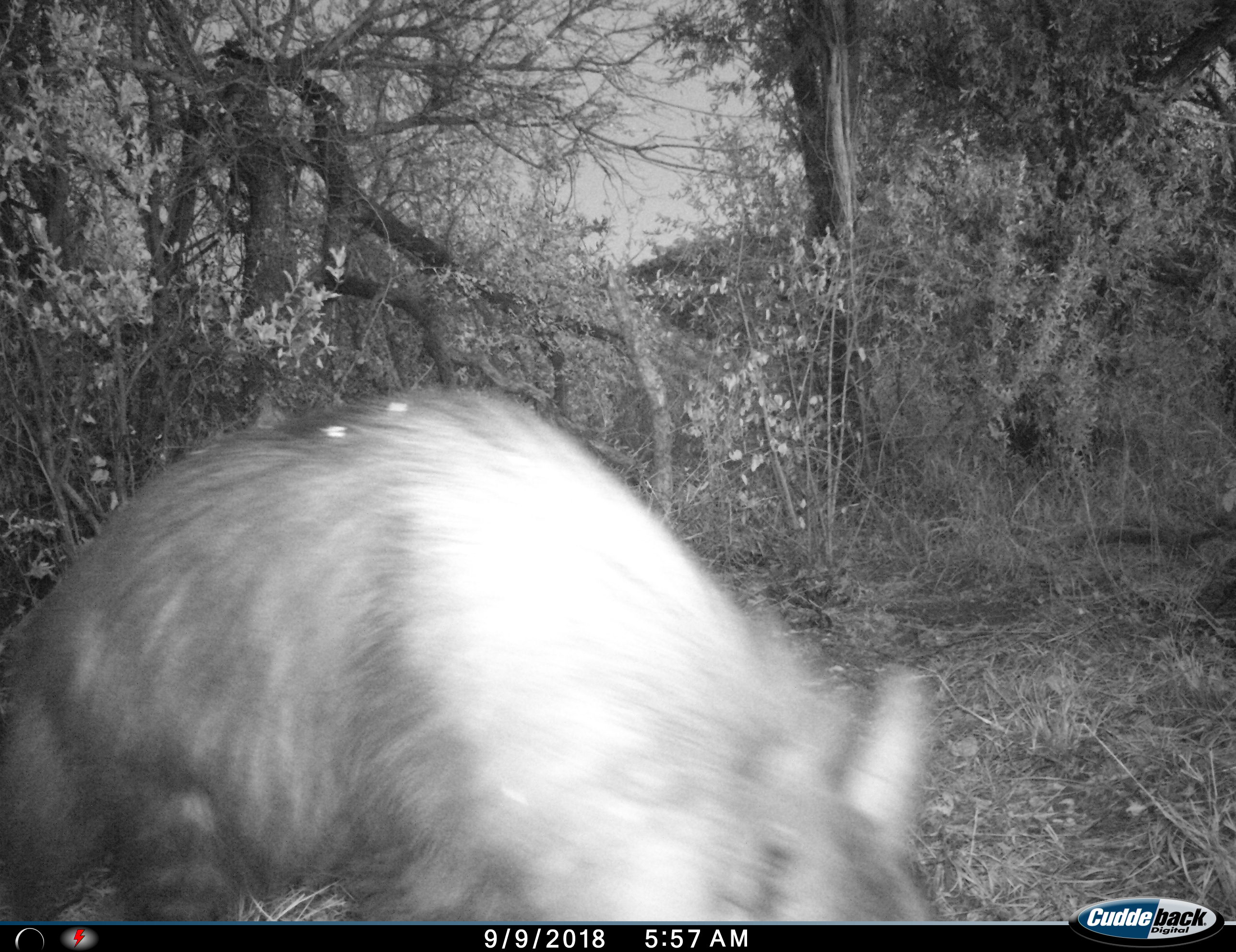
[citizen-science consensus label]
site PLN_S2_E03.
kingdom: Animalia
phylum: Chordata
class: Mammalia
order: Carnivora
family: Hyaenidae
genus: Parahyaena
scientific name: Parahyaena brunnea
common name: brown hyena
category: hyenabrown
Hyenabrown (brown hyena) (Parahyaena brunnea), count 1. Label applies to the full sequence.